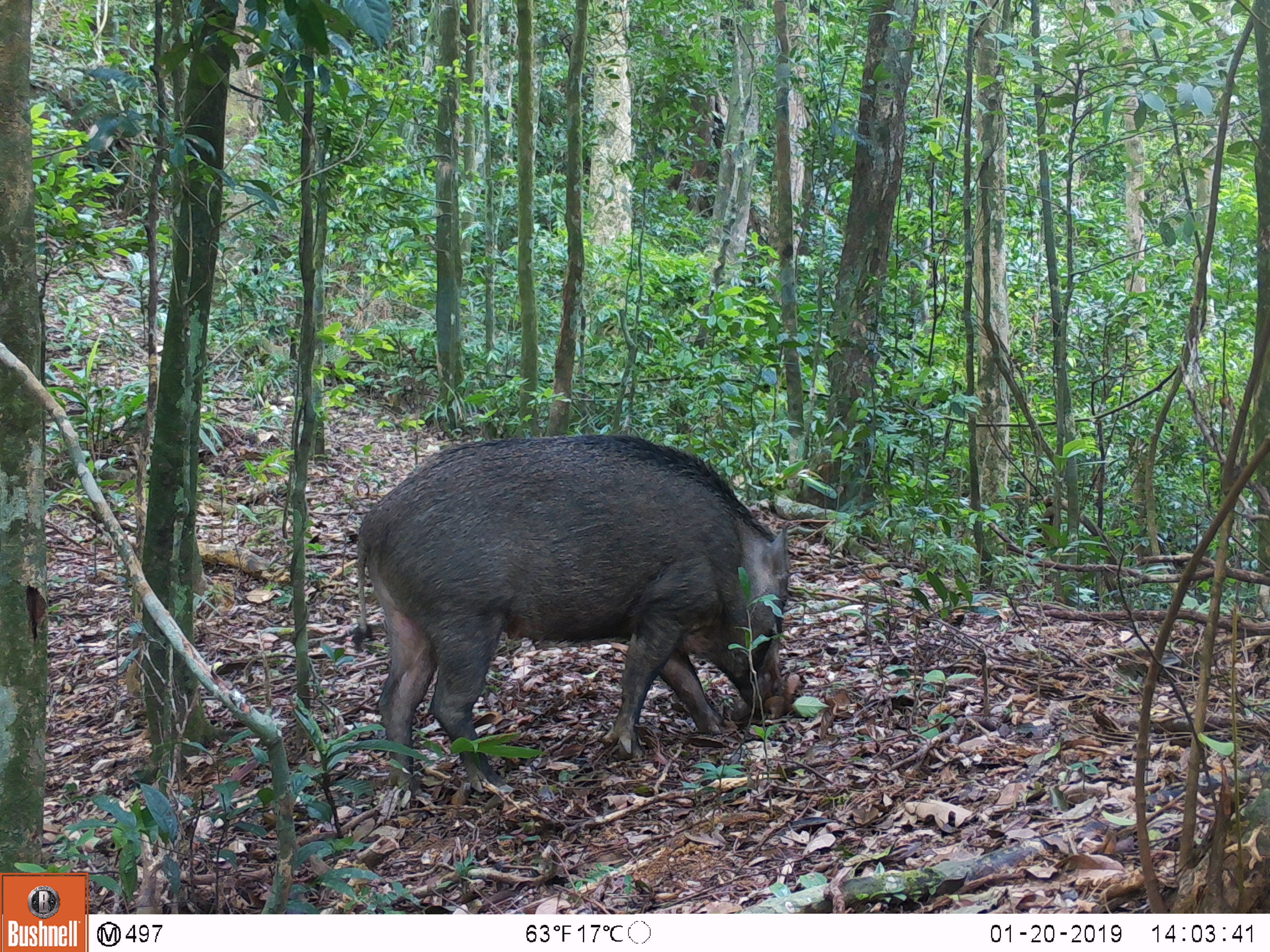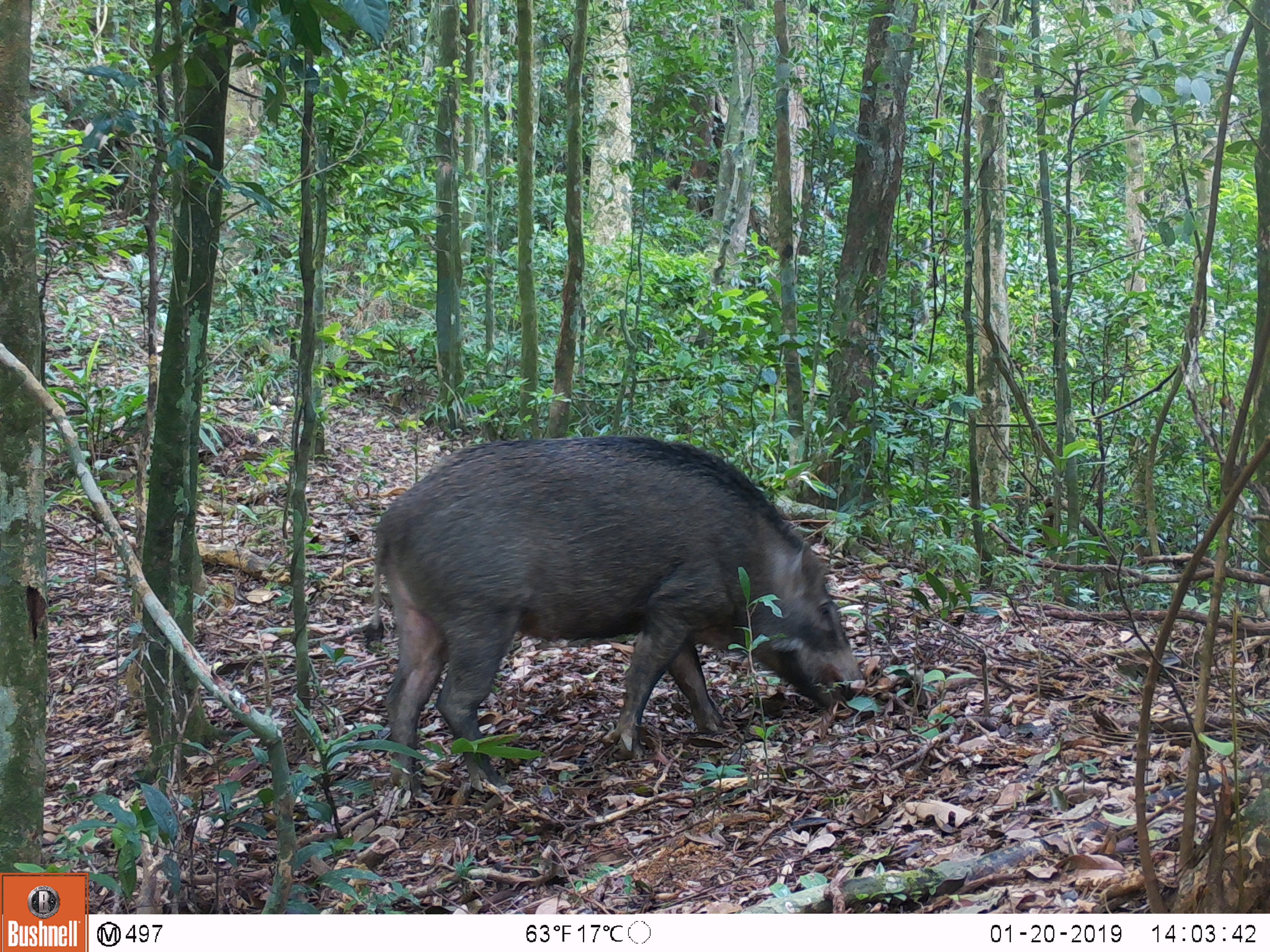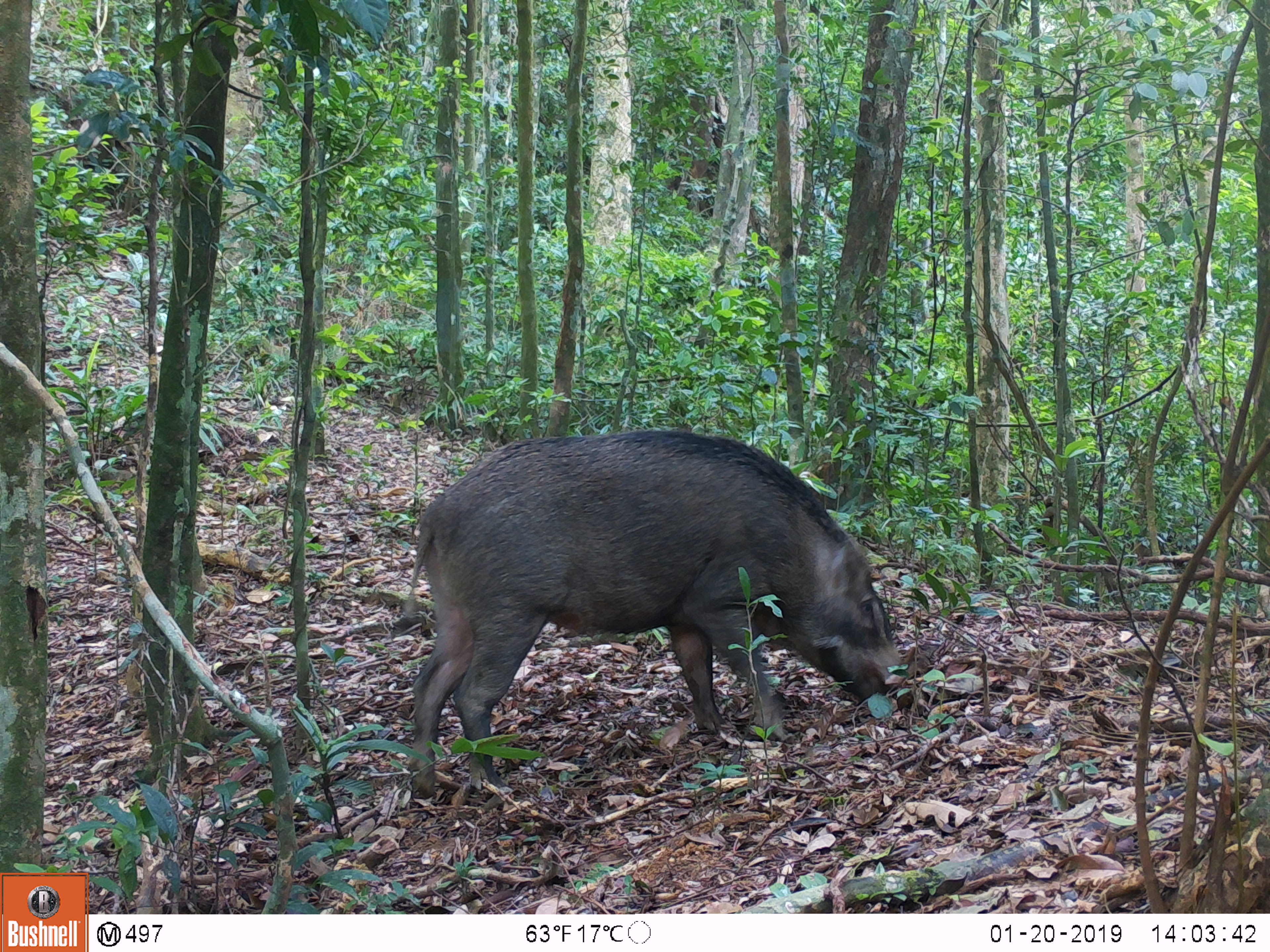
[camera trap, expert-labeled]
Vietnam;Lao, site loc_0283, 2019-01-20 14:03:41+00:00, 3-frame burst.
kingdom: Animalia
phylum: Chordata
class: Mammalia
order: Artiodactyla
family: Suidae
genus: Sus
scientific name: Sus scrofa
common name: eurasian wild pig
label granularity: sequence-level